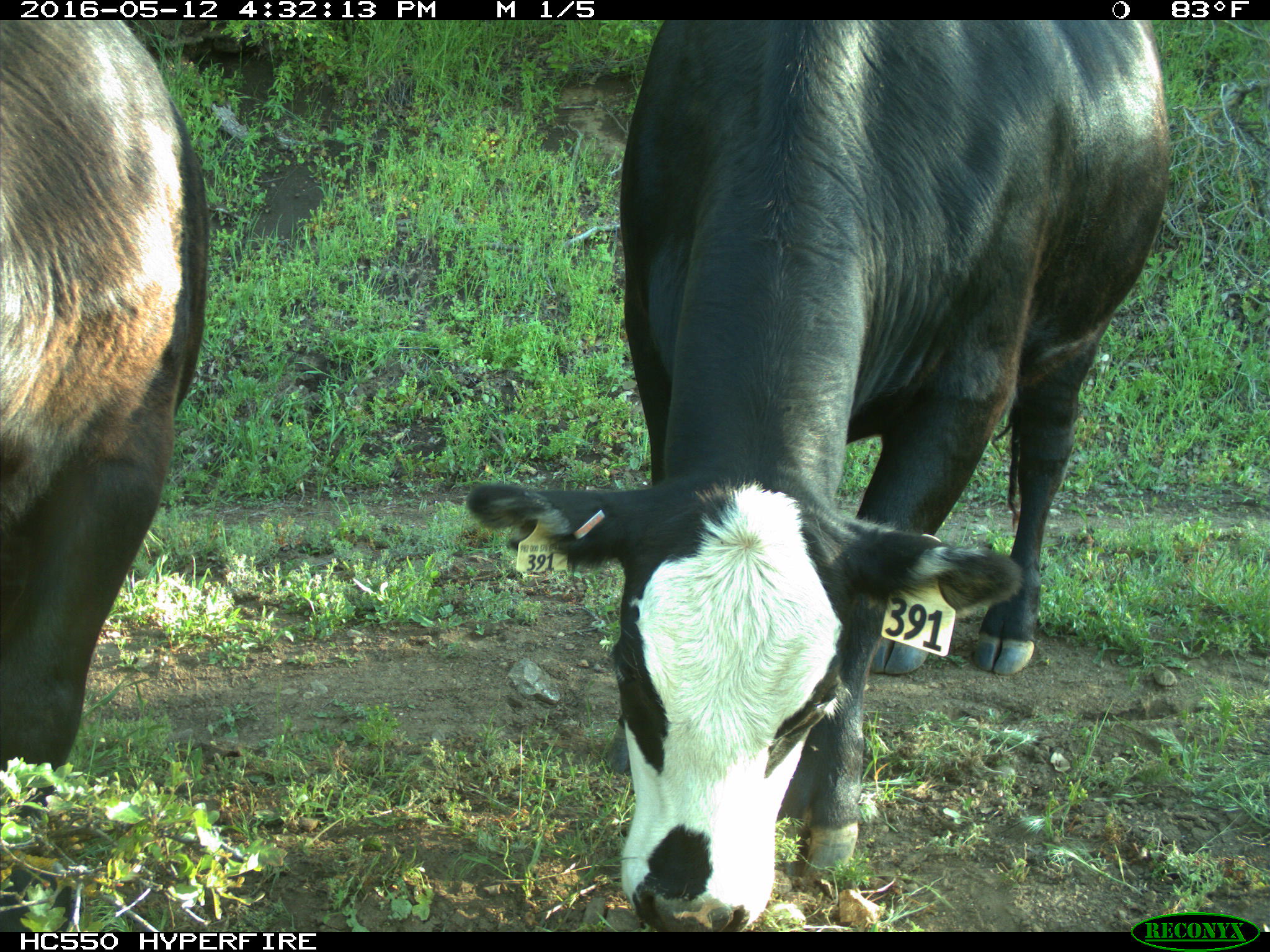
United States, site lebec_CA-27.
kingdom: Animalia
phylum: Chordata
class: Mammalia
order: Artiodactyla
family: Bovidae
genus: Bos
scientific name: Bos taurus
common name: domestic cow